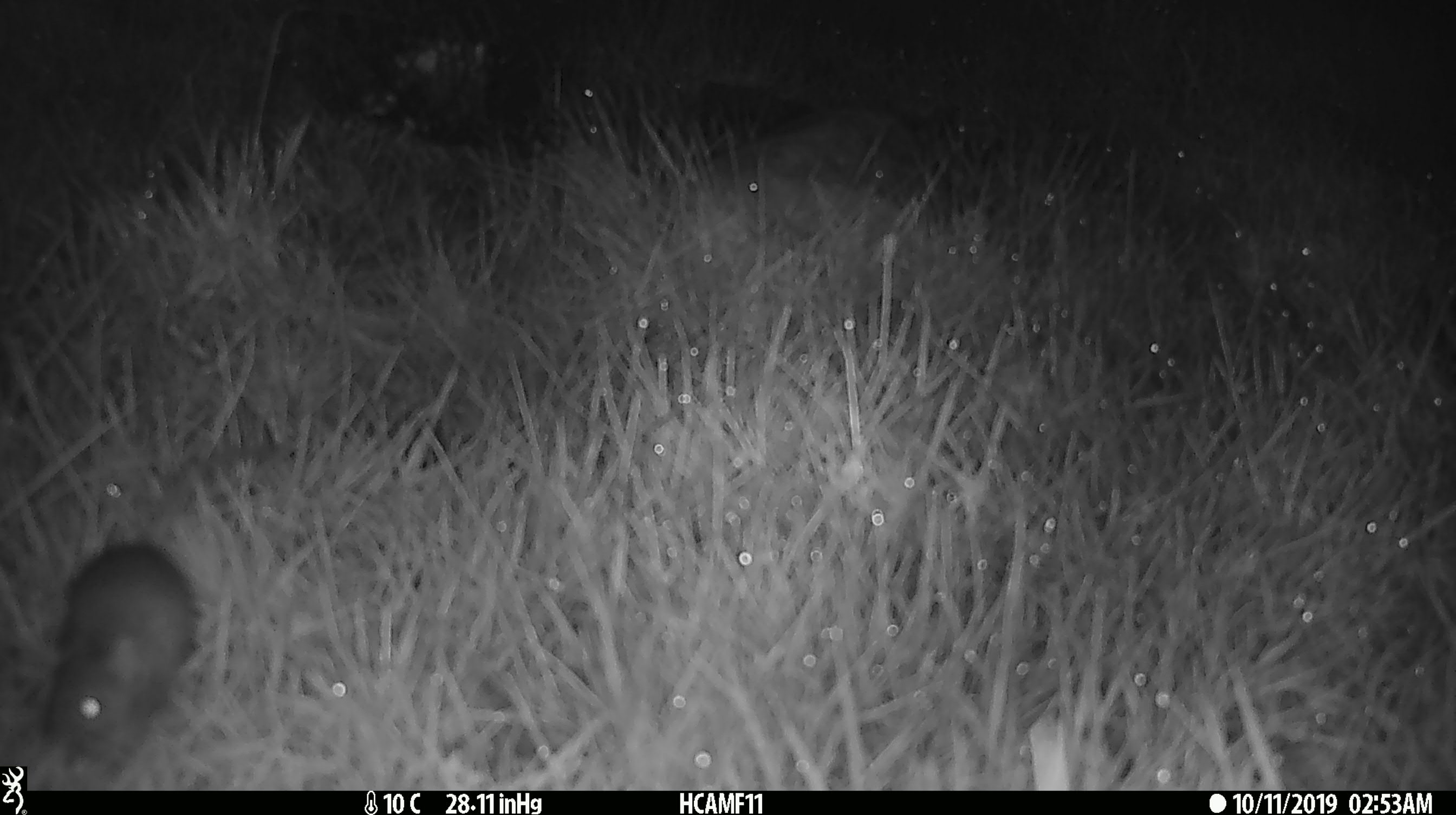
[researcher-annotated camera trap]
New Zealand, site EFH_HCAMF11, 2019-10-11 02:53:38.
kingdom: Animalia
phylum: Chordata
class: Mammalia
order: Rodentia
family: Muridae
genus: Mus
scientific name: Mus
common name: mouse